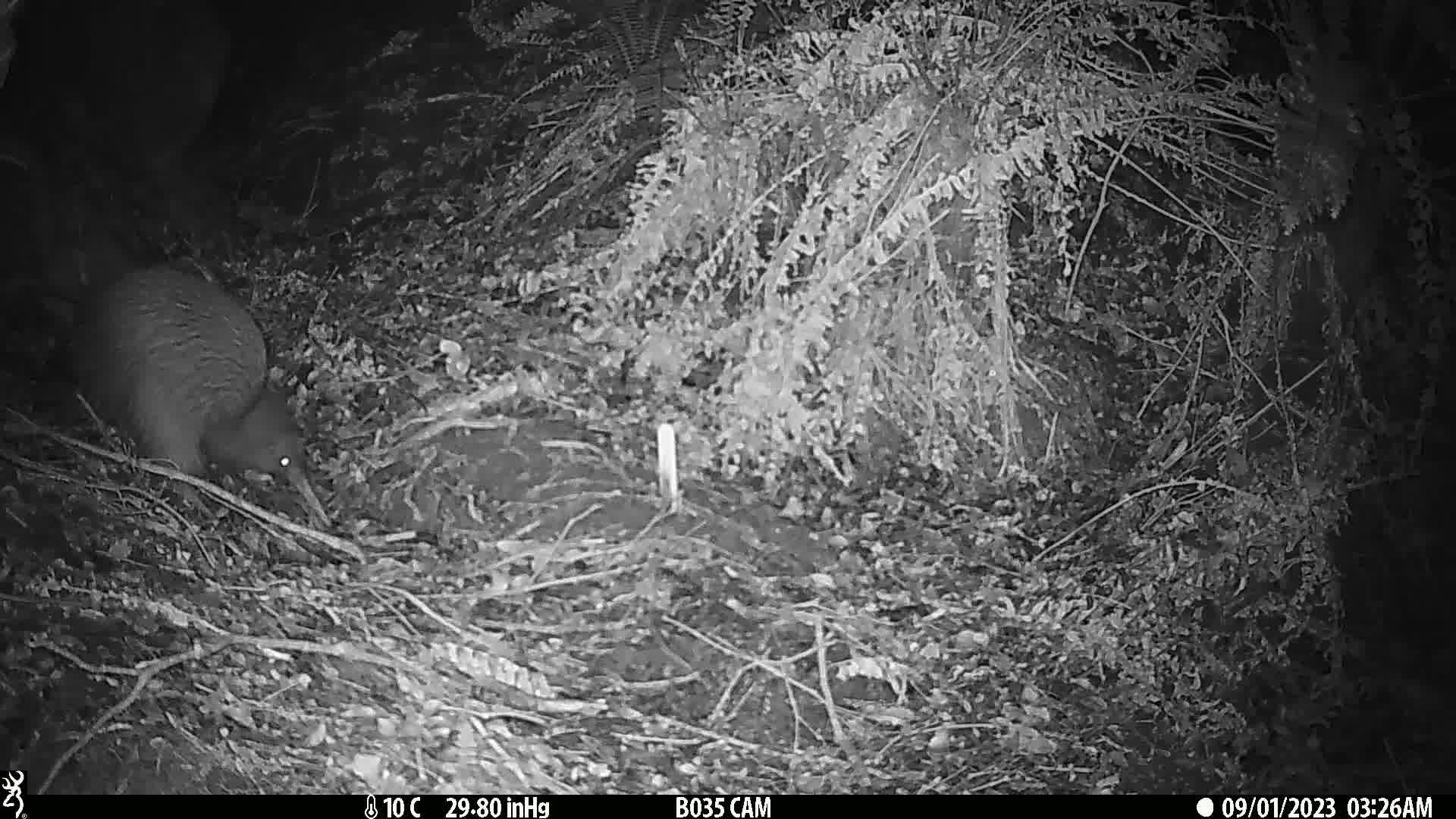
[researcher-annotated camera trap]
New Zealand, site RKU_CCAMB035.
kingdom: Animalia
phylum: Chordata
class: Aves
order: Apterygiformes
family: Apterygidae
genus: Apteryx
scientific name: Apteryx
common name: kiwi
Kiwi (Apteryx).